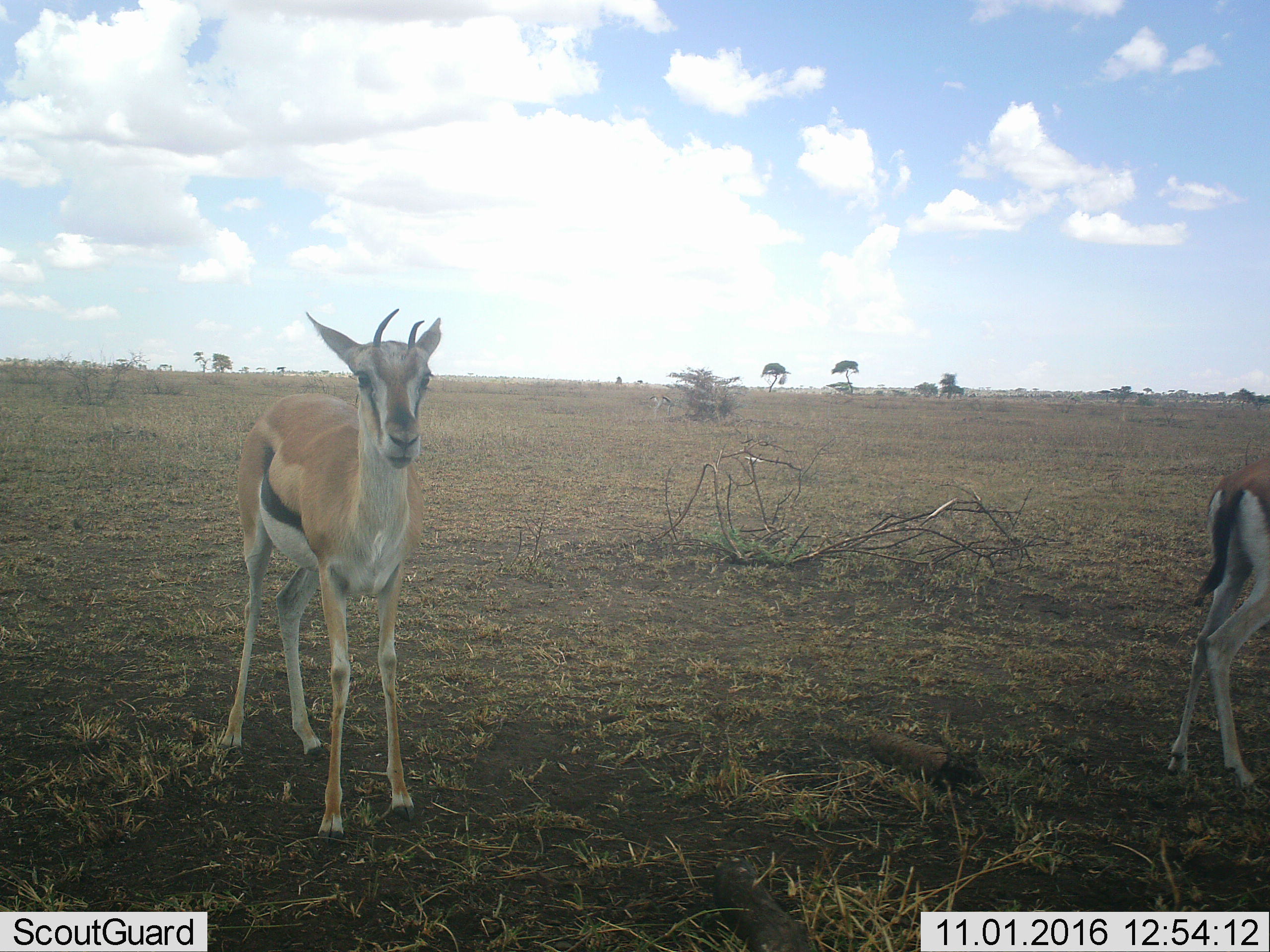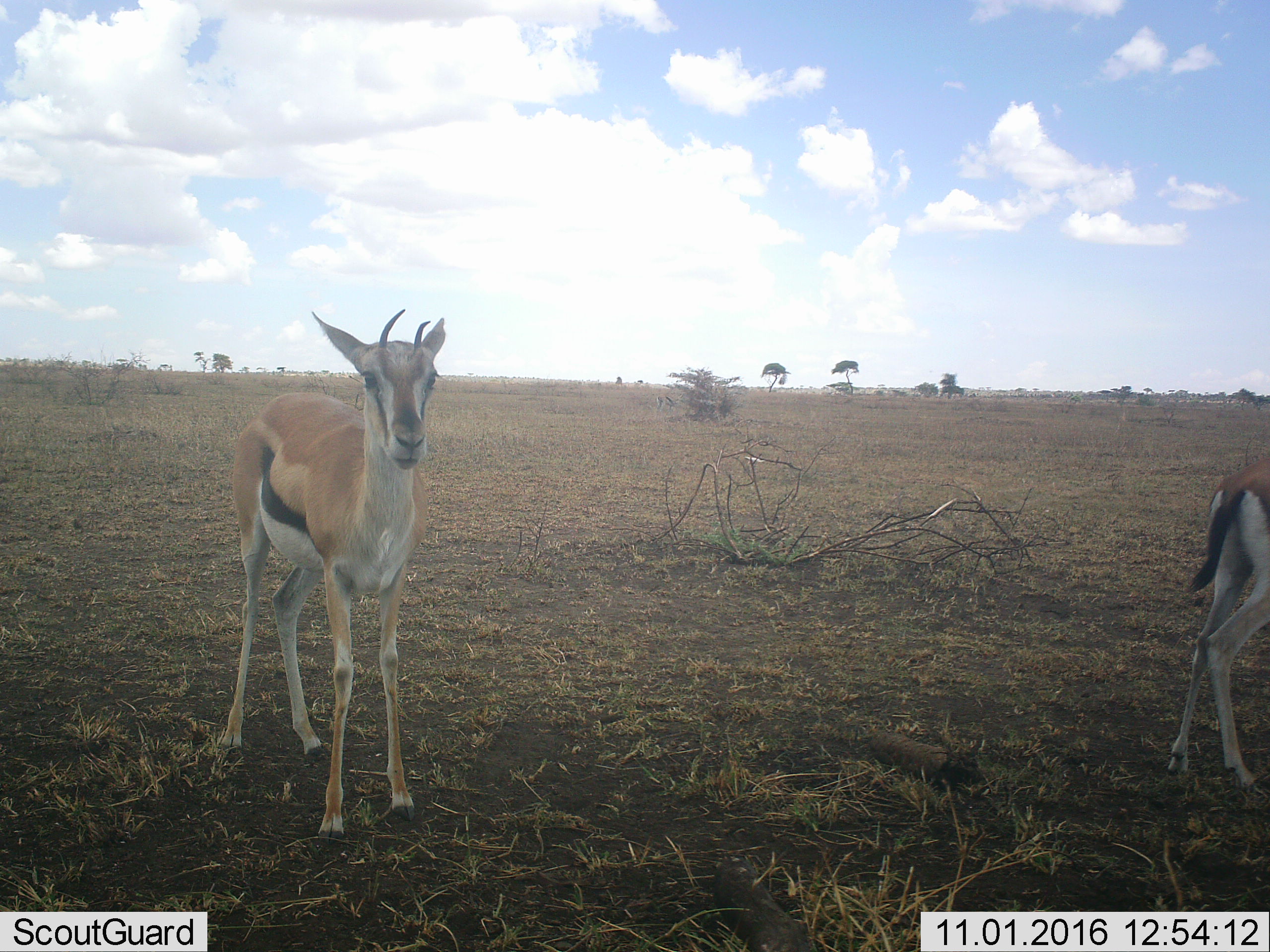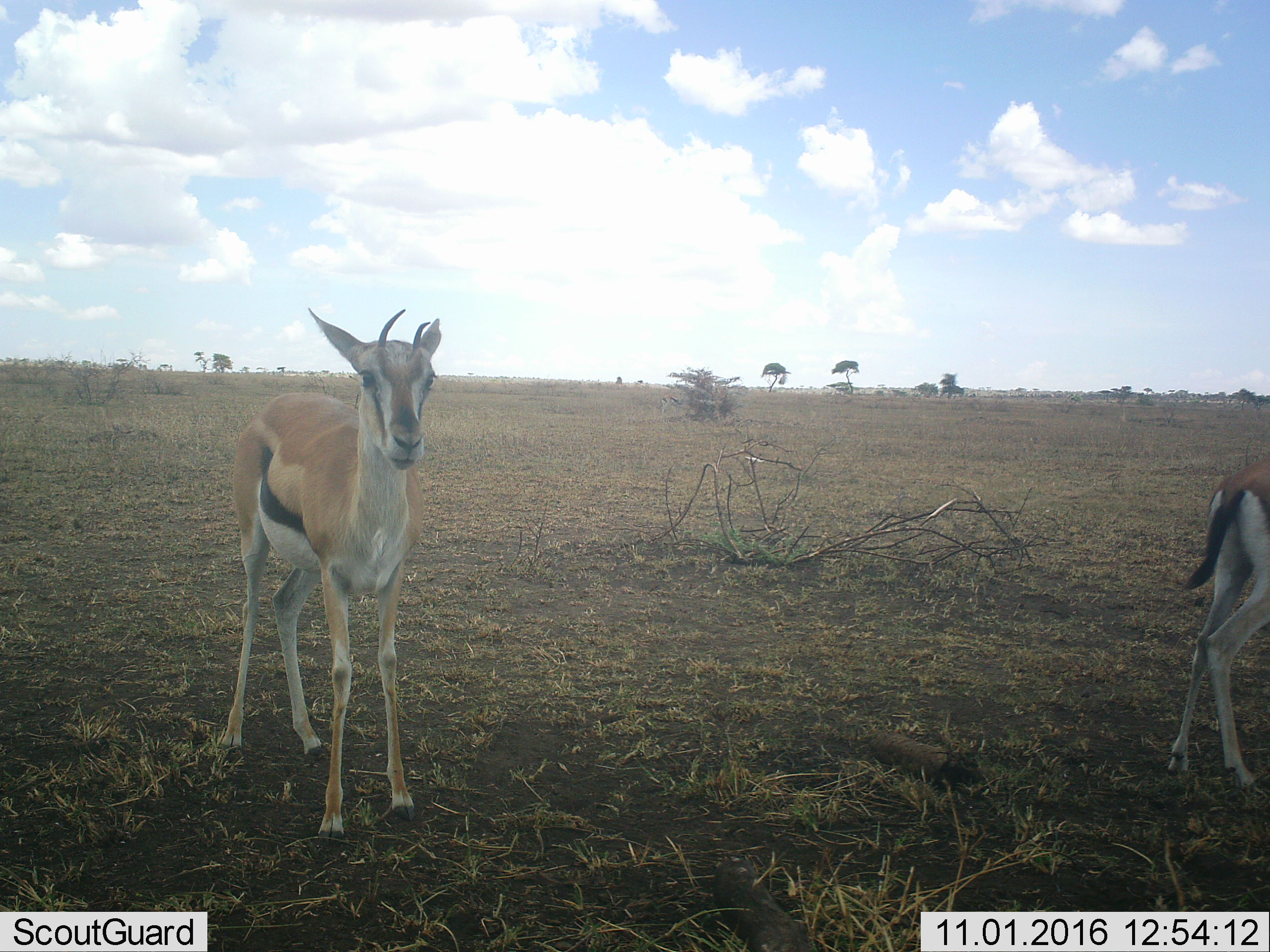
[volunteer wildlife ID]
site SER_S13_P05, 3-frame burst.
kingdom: Animalia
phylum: Chordata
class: Mammalia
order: Artiodactyla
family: Bovidae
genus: Eudorcas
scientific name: Eudorcas thomsonii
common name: thomson's gazelle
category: gazellethomsons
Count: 2.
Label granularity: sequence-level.